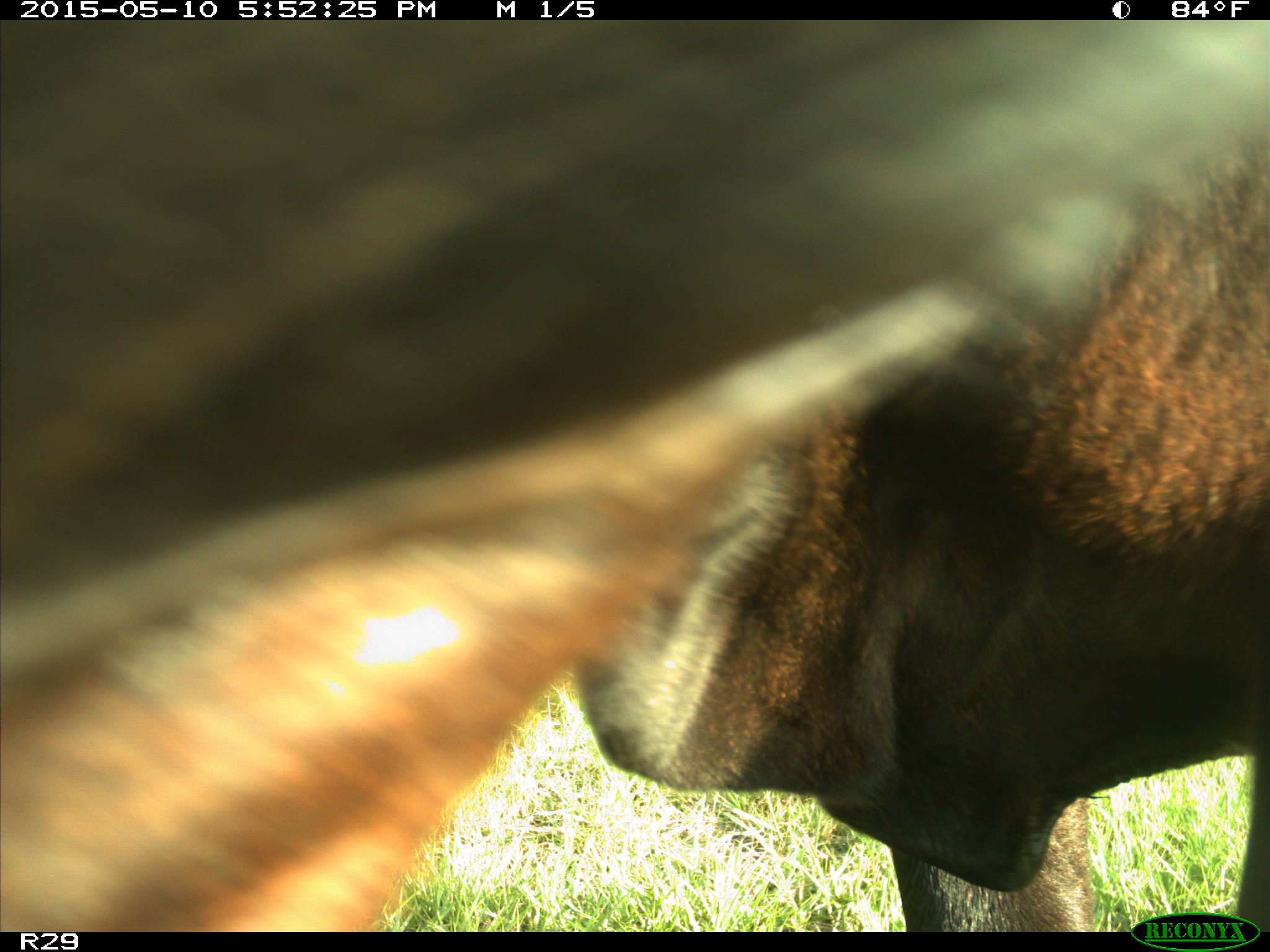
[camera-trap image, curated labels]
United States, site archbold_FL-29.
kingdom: Animalia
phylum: Chordata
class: Mammalia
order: Artiodactyla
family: Bovidae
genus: Bos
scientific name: Bos taurus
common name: domestic cow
Bos taurus (domestic cow).